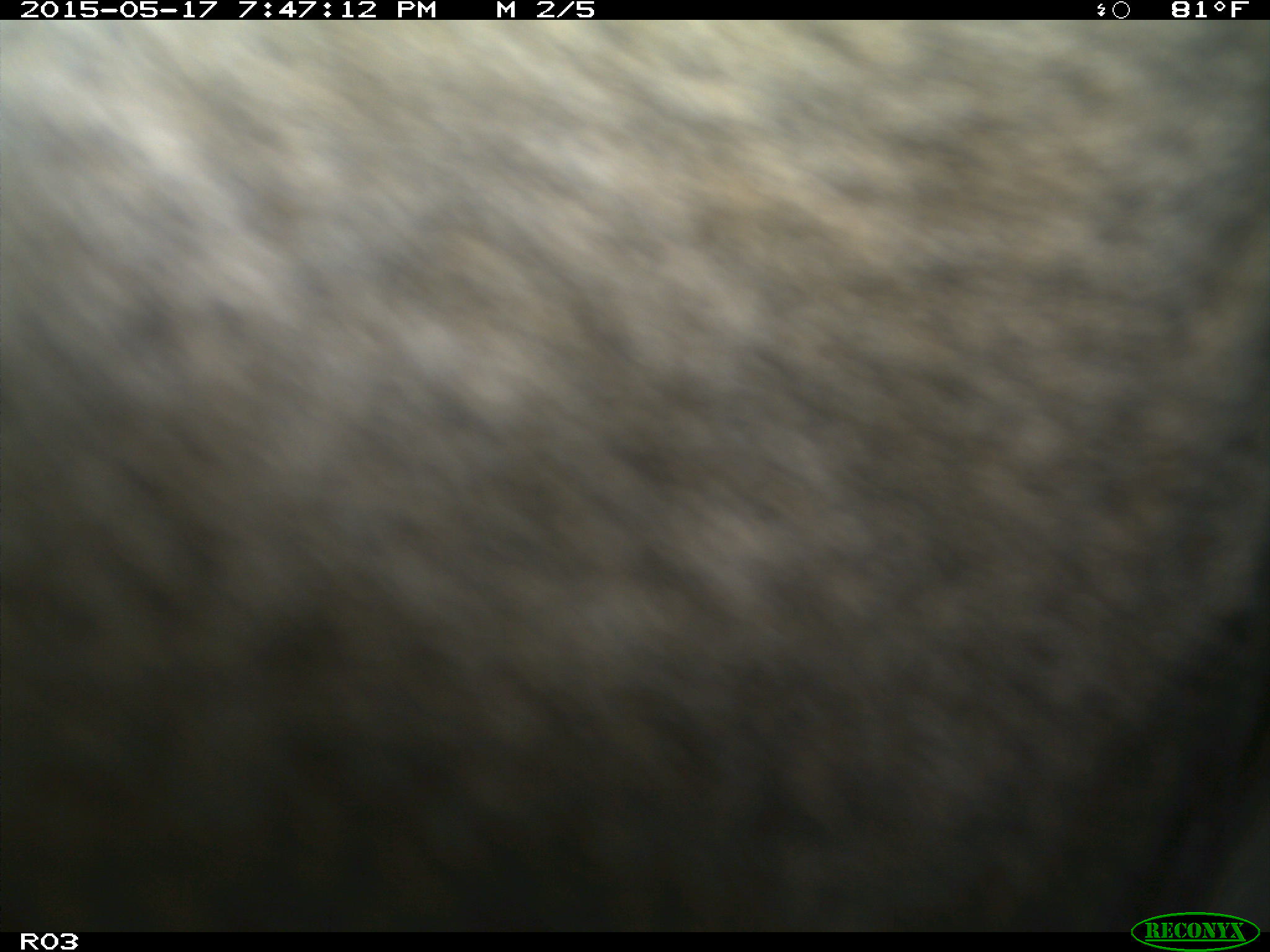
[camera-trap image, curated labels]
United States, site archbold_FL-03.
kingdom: Animalia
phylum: Chordata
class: Mammalia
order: Artiodactyla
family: Bovidae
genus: Bos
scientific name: Bos taurus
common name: domestic cow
Bos taurus (domestic cow).